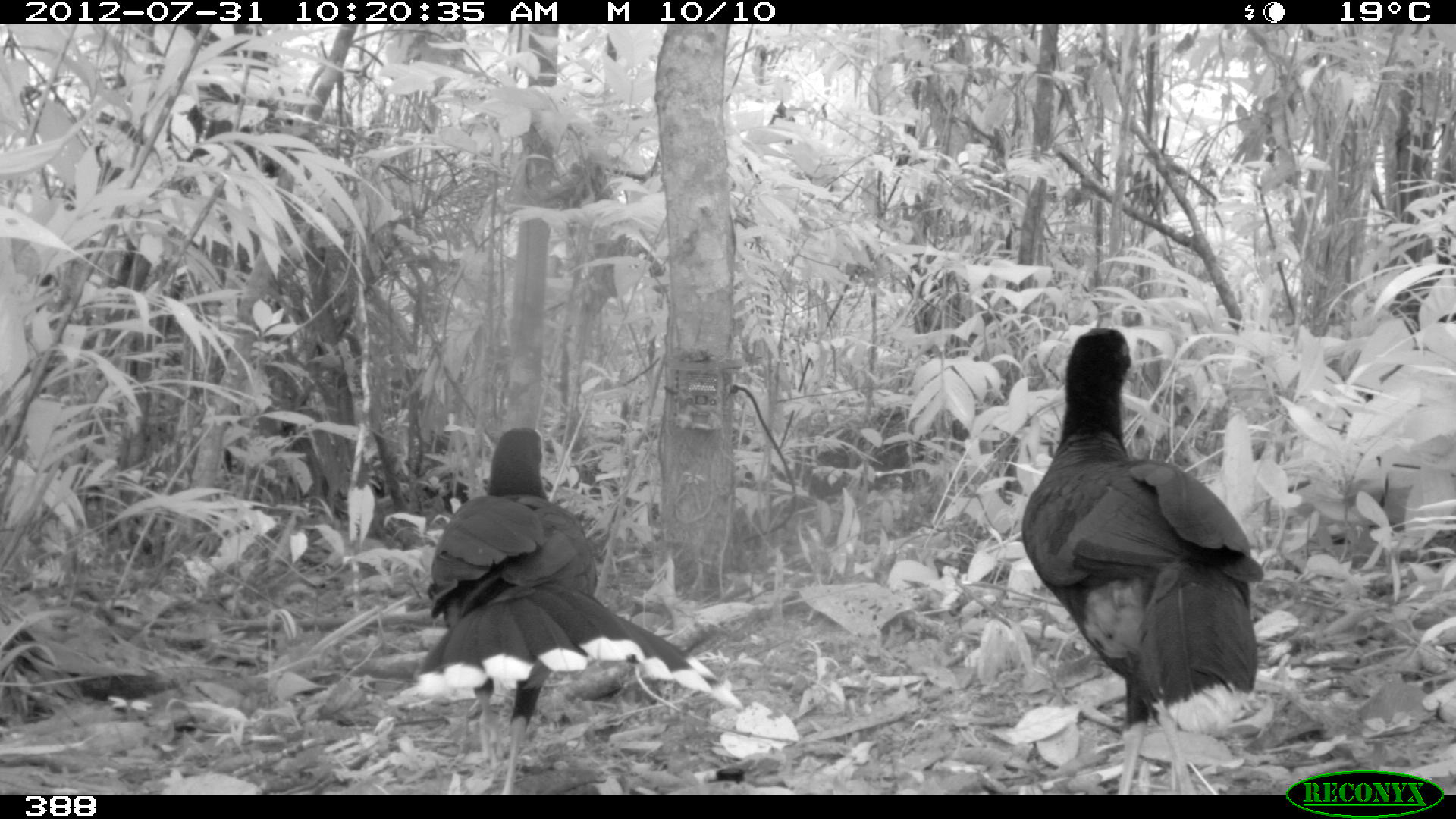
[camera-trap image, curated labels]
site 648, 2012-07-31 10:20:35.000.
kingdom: Animalia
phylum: Chordata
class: Aves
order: Galliformes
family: Cracidae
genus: Mitu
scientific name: Mitu tuberosum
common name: razor-billed curassow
Mitu tuberosum (razor-billed curassow).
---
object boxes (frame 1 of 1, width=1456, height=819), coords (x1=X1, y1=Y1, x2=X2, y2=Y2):
mitu tuberosum: (x1=414, y1=424, x2=744, y2=794); (x1=1019, y1=323, x2=1267, y2=794)